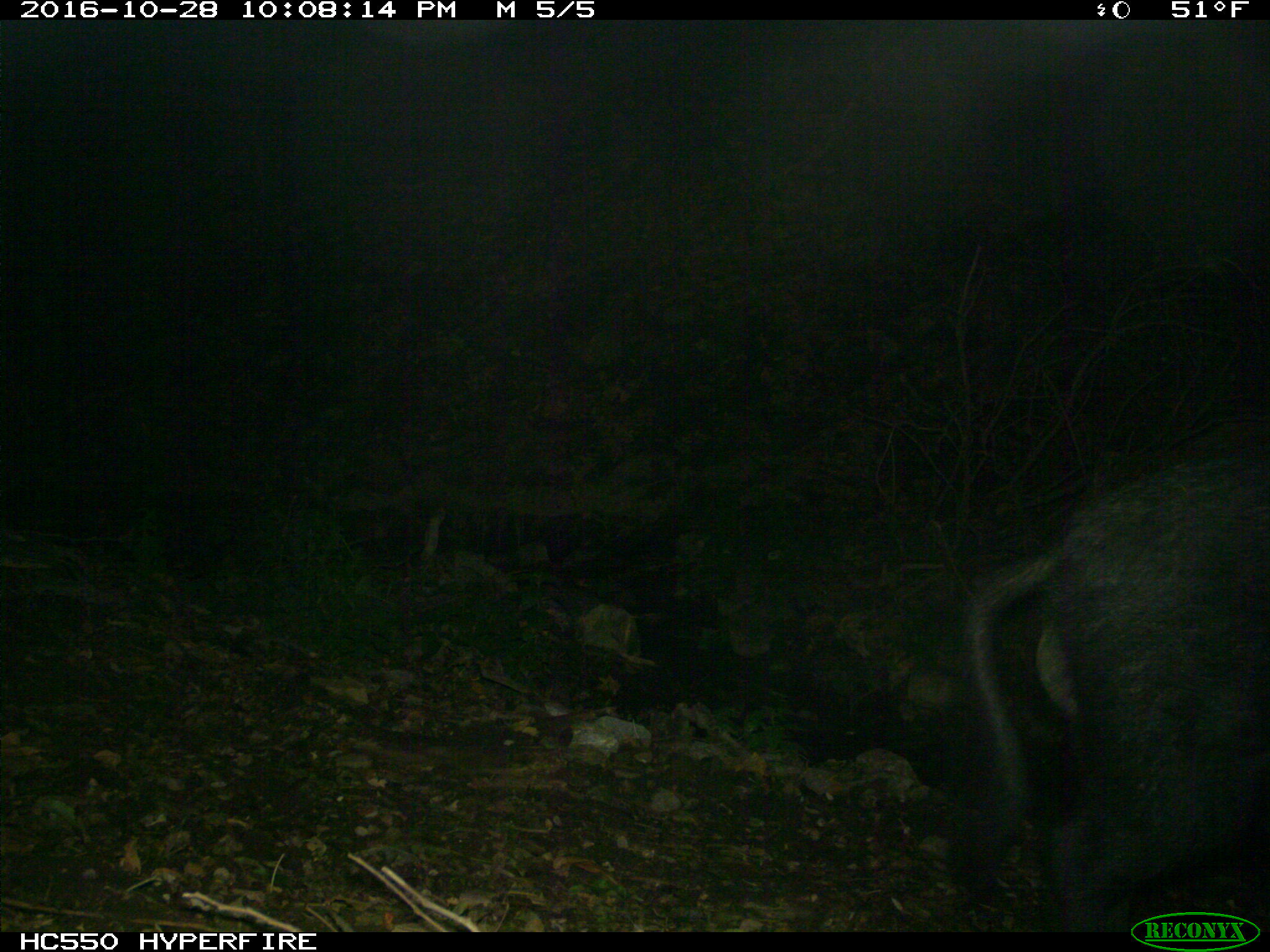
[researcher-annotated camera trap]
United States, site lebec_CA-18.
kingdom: Animalia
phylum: Chordata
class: Mammalia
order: Artiodactyla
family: Suidae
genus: Sus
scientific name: Sus scrofa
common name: wild boar